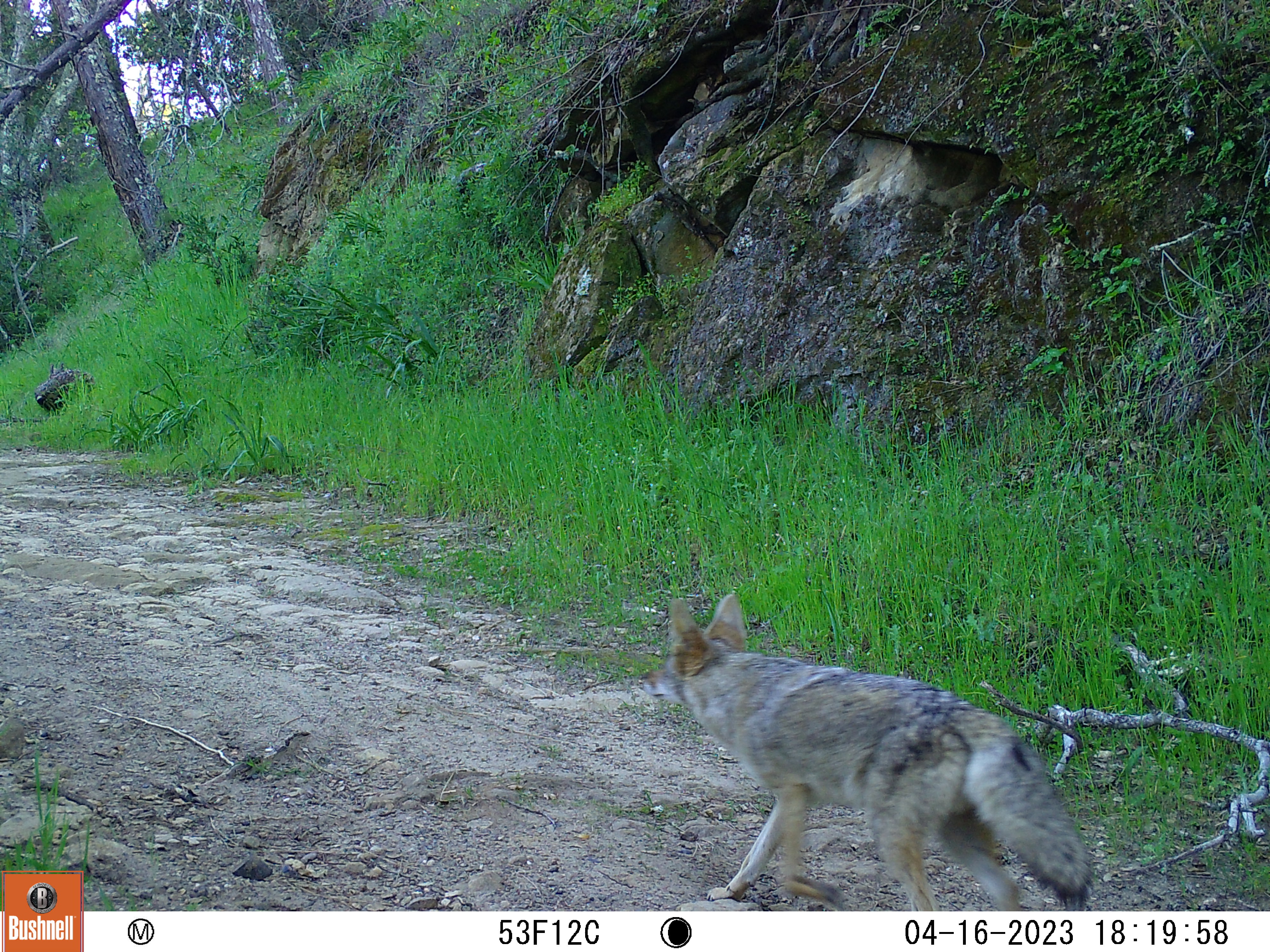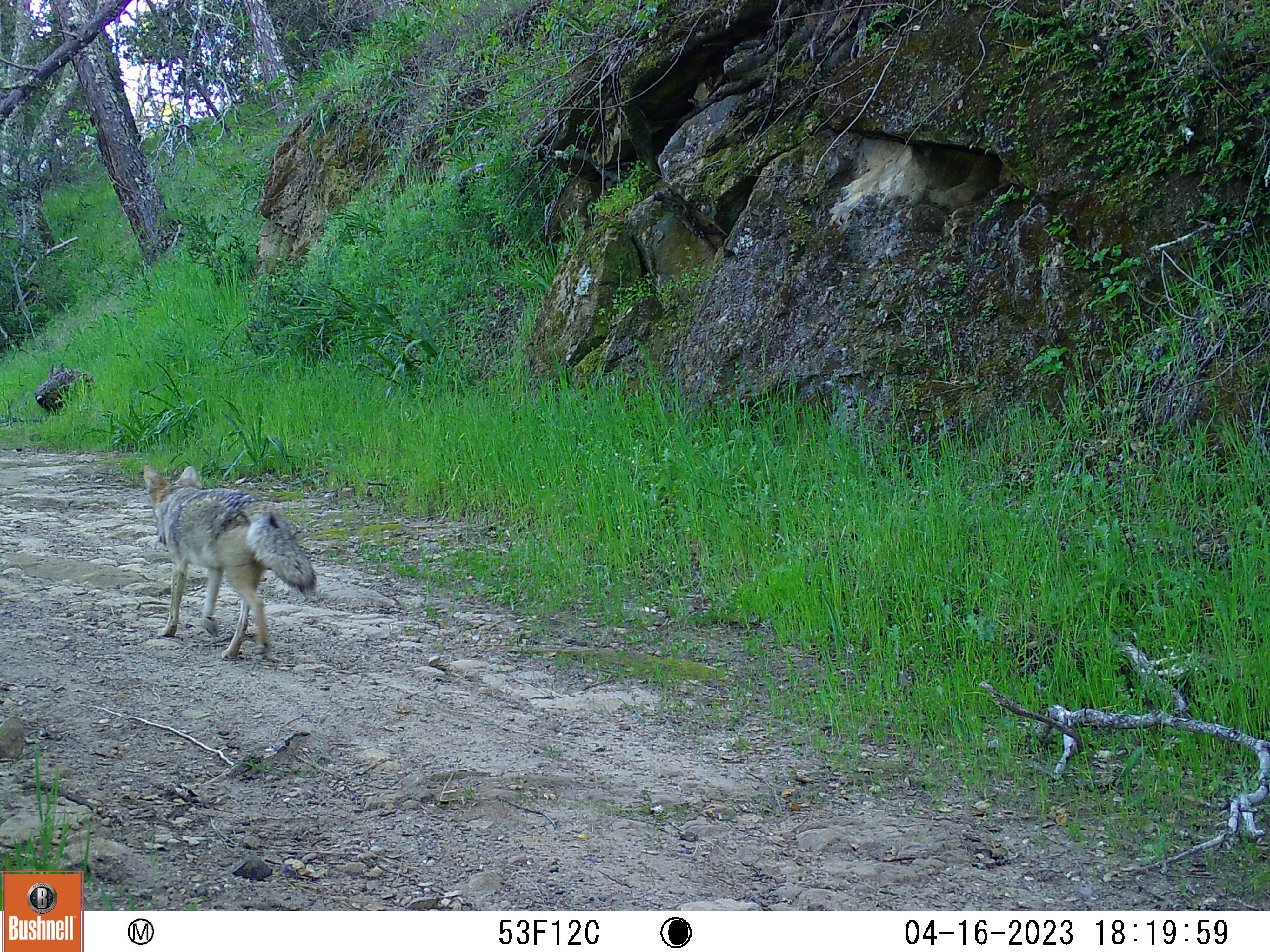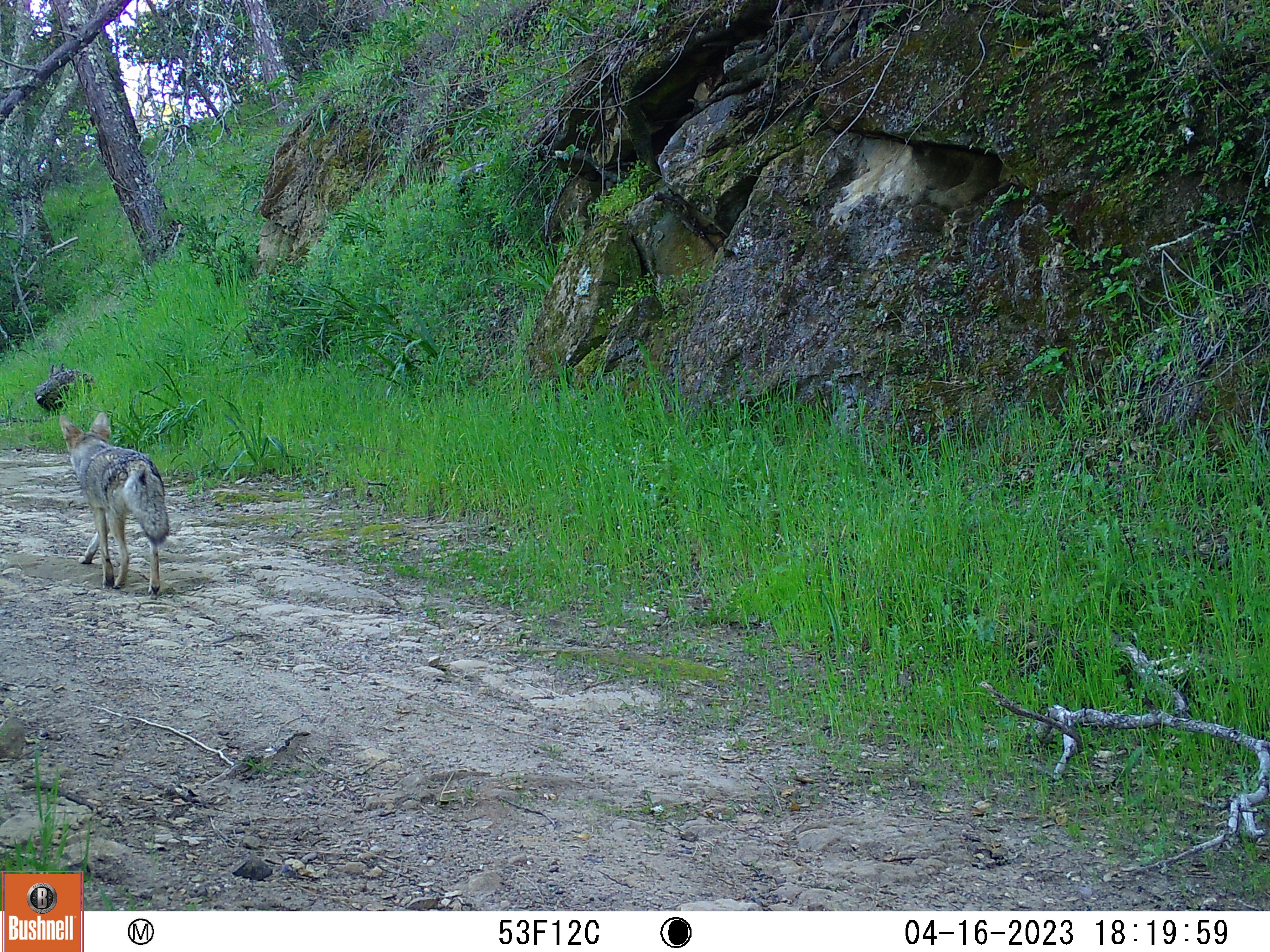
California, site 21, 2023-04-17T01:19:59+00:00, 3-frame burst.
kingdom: Animalia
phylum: Chordata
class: Mammalia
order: Carnivora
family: Canidae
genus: Canis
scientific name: Canis latrans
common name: coyote